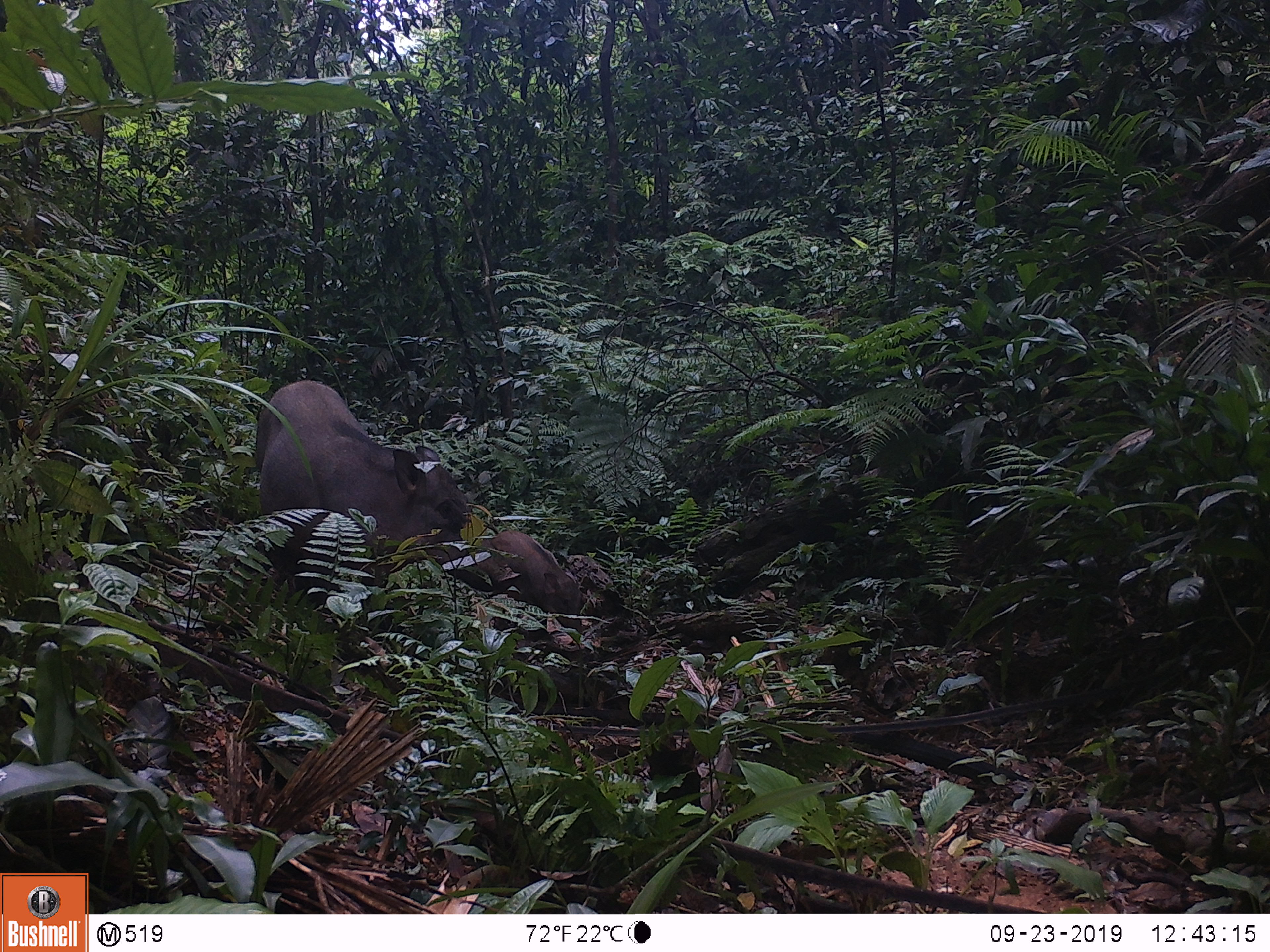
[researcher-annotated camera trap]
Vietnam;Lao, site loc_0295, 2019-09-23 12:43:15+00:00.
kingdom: Animalia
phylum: Chordata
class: Mammalia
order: Artiodactyla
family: Suidae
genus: Sus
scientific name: Sus scrofa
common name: eurasian wild pig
Eurasian wild pig (Sus scrofa). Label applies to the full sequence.